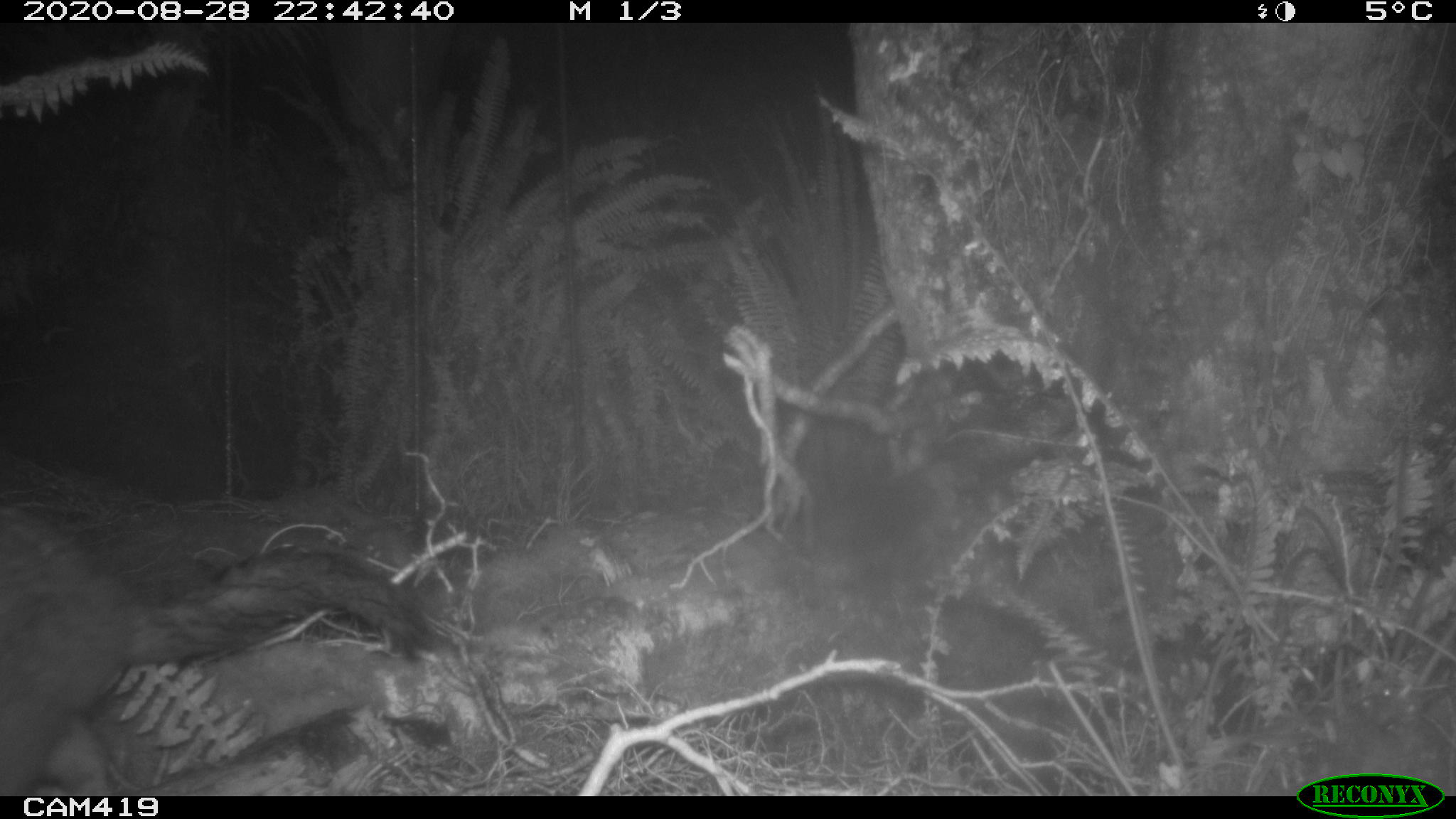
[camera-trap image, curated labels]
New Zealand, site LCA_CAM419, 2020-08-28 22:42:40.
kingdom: Animalia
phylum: Chordata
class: Mammalia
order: Diprotodontia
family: Phalangeridae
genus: Trichosurus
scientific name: Trichosurus vulpecula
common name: common brushtail possum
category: possum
Possum (common brushtail possum) (Trichosurus vulpecula).